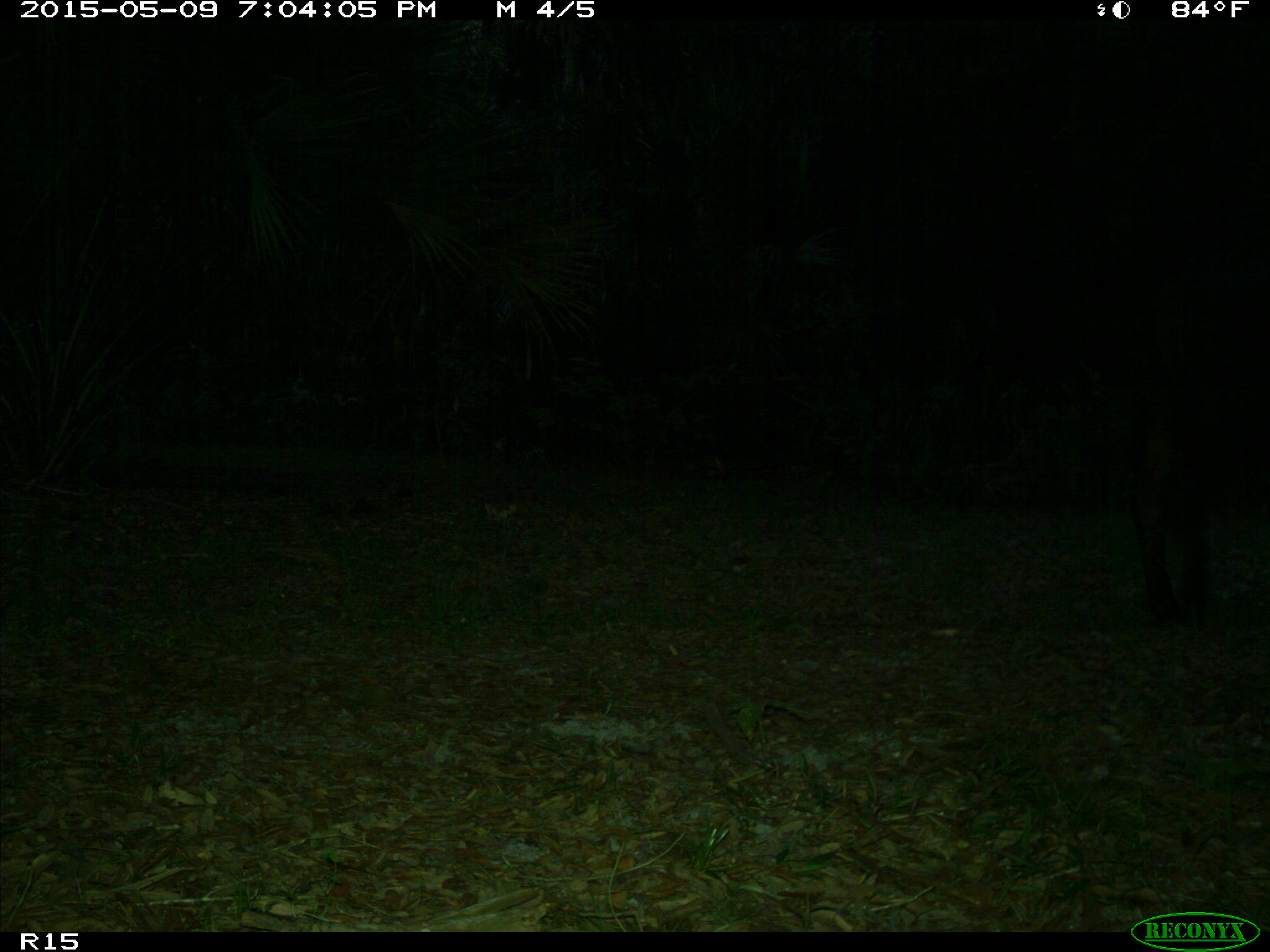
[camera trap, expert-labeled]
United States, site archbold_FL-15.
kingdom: Animalia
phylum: Chordata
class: Mammalia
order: Artiodactyla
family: Bovidae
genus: Bos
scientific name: Bos taurus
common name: domestic cow